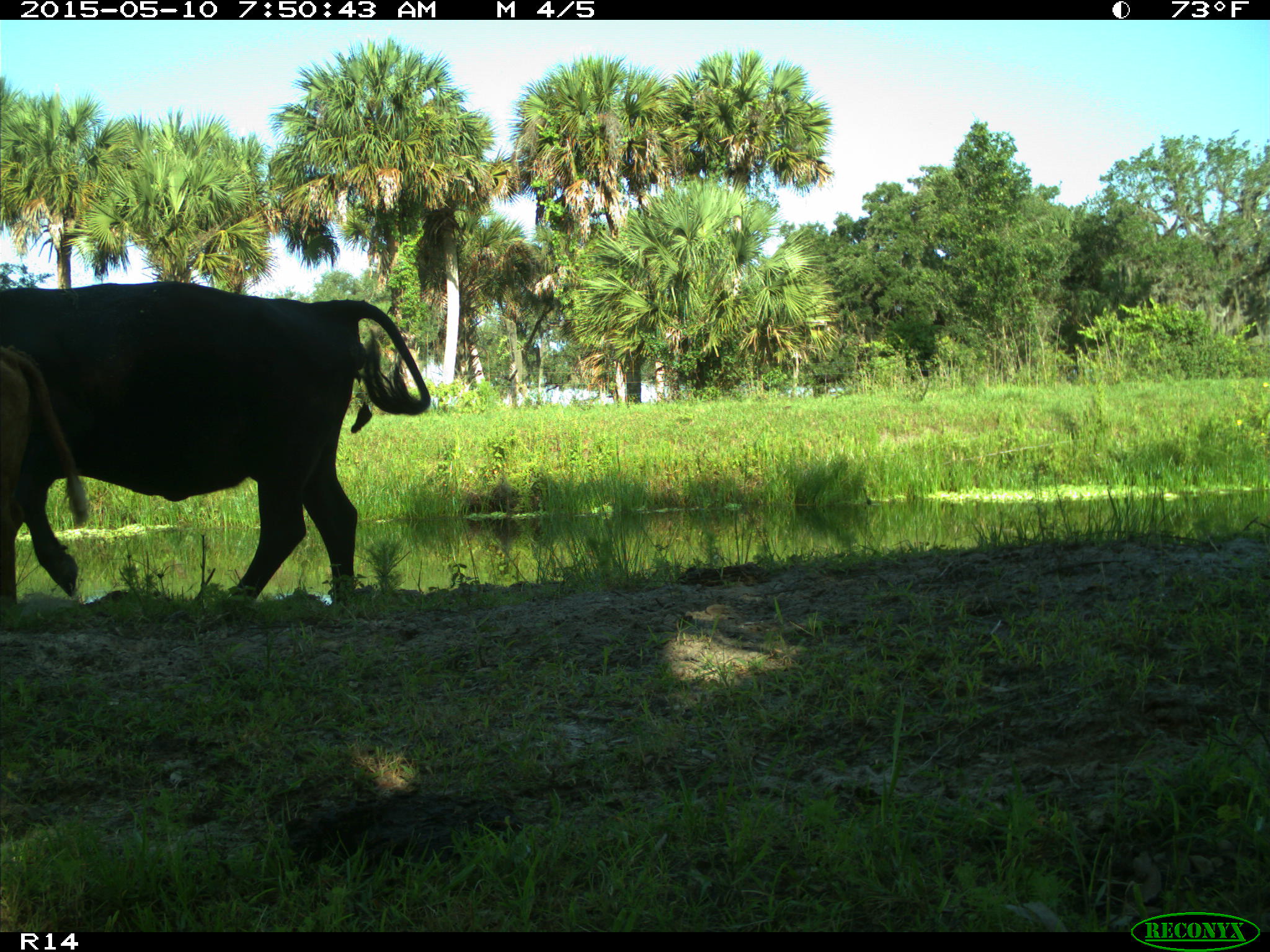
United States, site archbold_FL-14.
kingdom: Animalia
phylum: Chordata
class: Mammalia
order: Artiodactyla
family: Bovidae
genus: Bos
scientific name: Bos taurus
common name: domestic cow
Bos taurus (domestic cow).